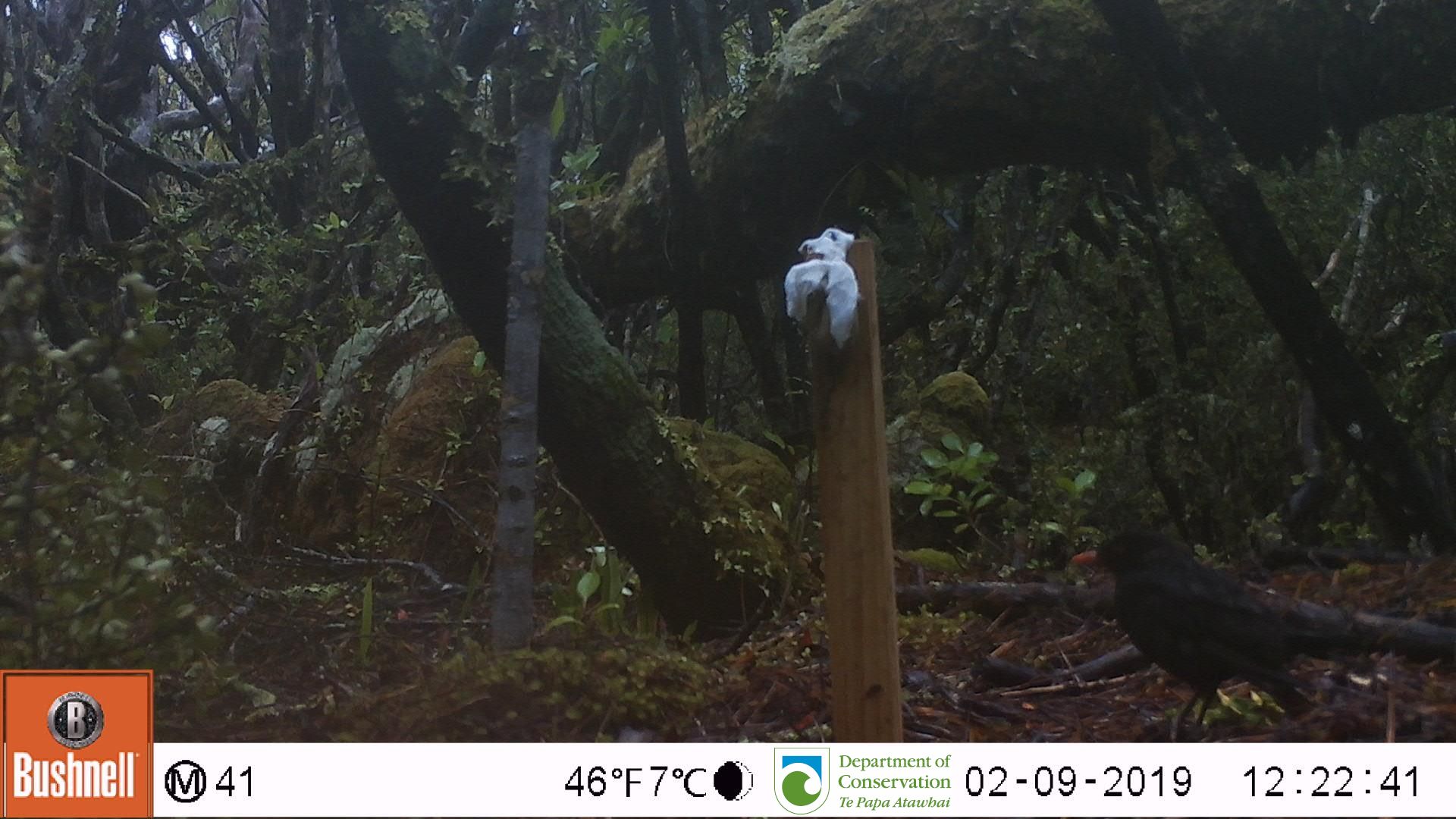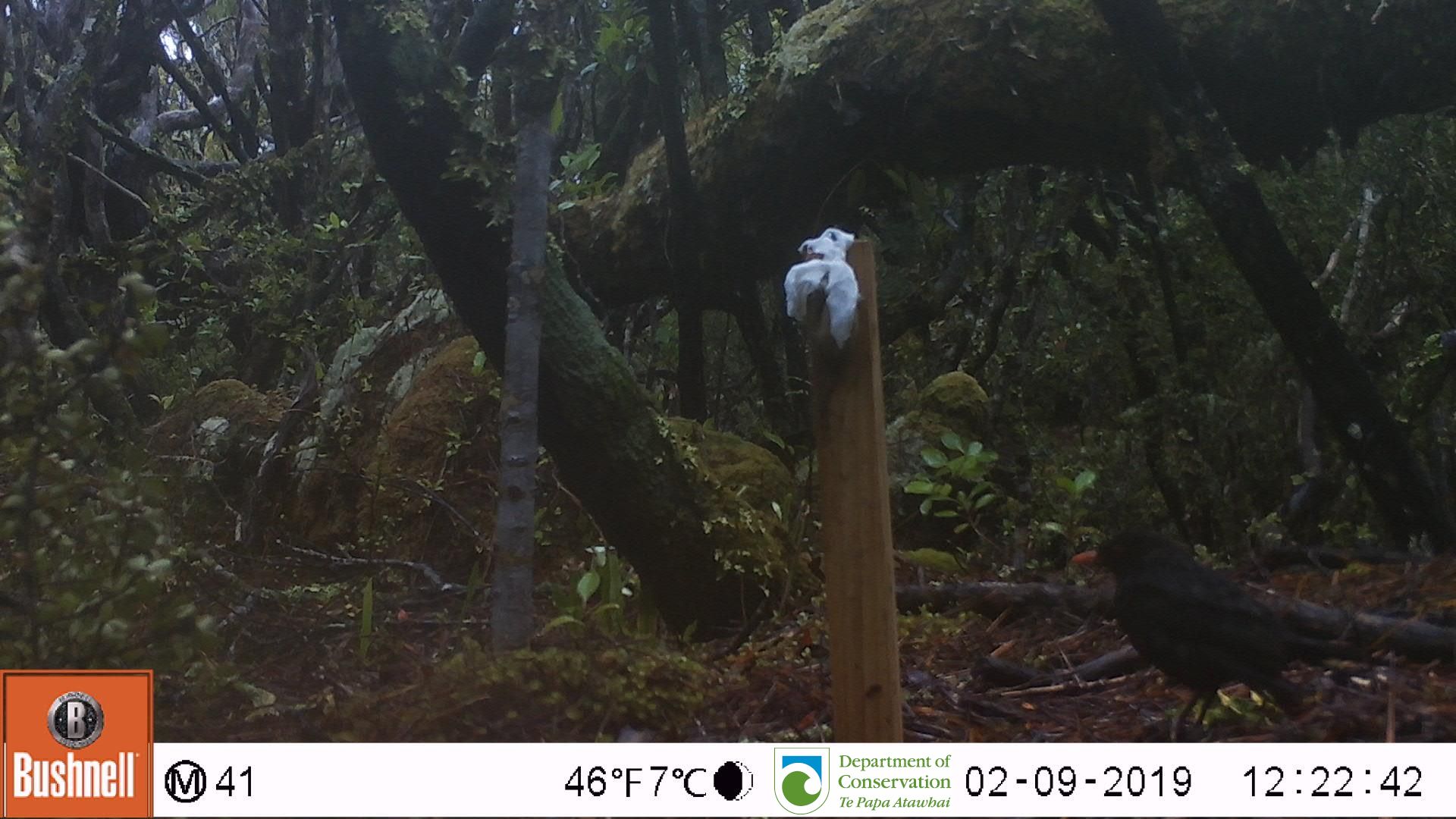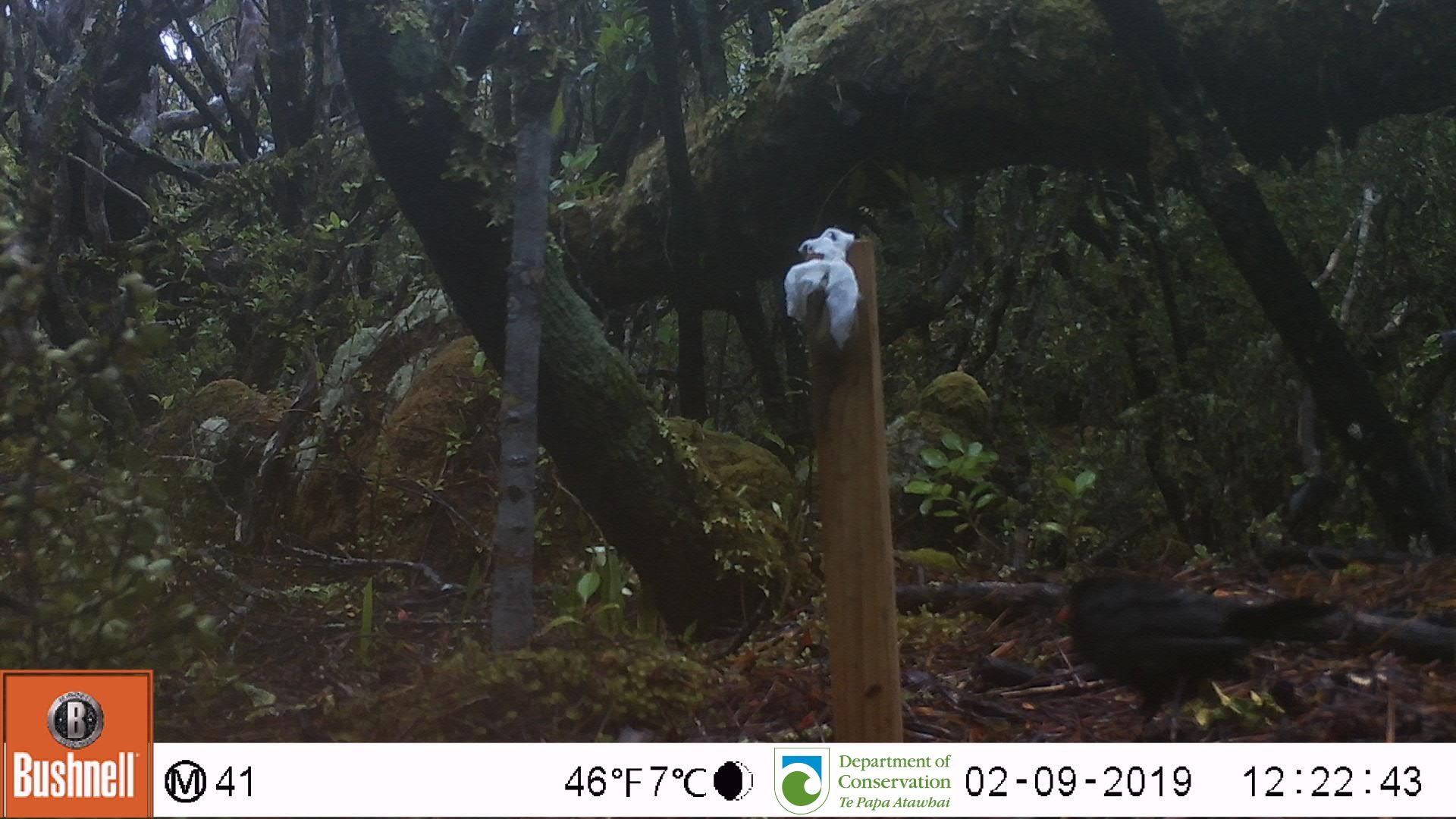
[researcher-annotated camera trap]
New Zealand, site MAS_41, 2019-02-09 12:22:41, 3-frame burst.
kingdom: Animalia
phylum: Chordata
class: Aves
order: Passeriformes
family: Turdidae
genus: Turdus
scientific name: Turdus merula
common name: eurasian blackbird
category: blackbird